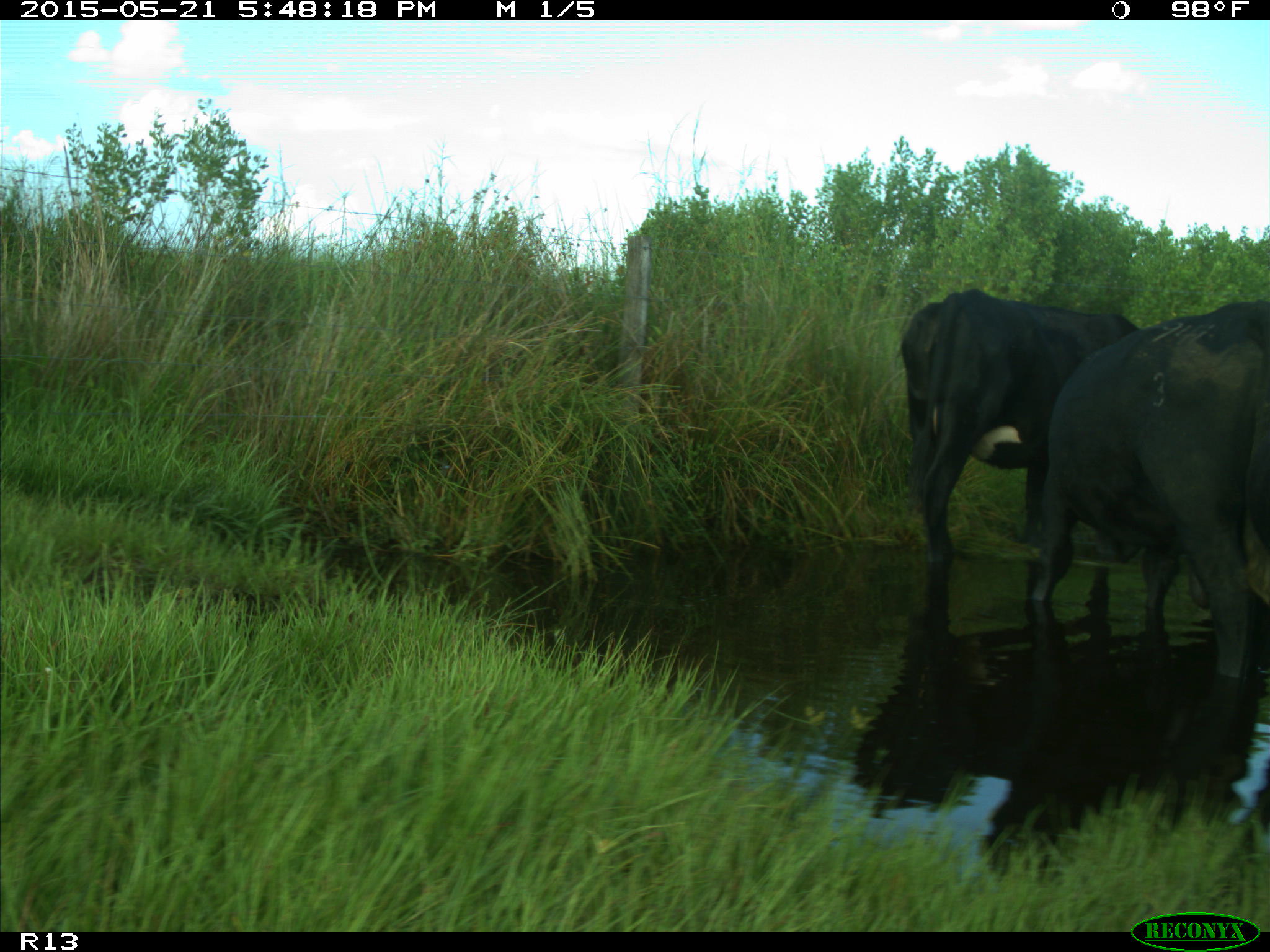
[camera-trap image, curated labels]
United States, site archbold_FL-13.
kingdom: Animalia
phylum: Chordata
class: Mammalia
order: Artiodactyla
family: Bovidae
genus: Bos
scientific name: Bos taurus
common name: domestic cow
Bos taurus (domestic cow).